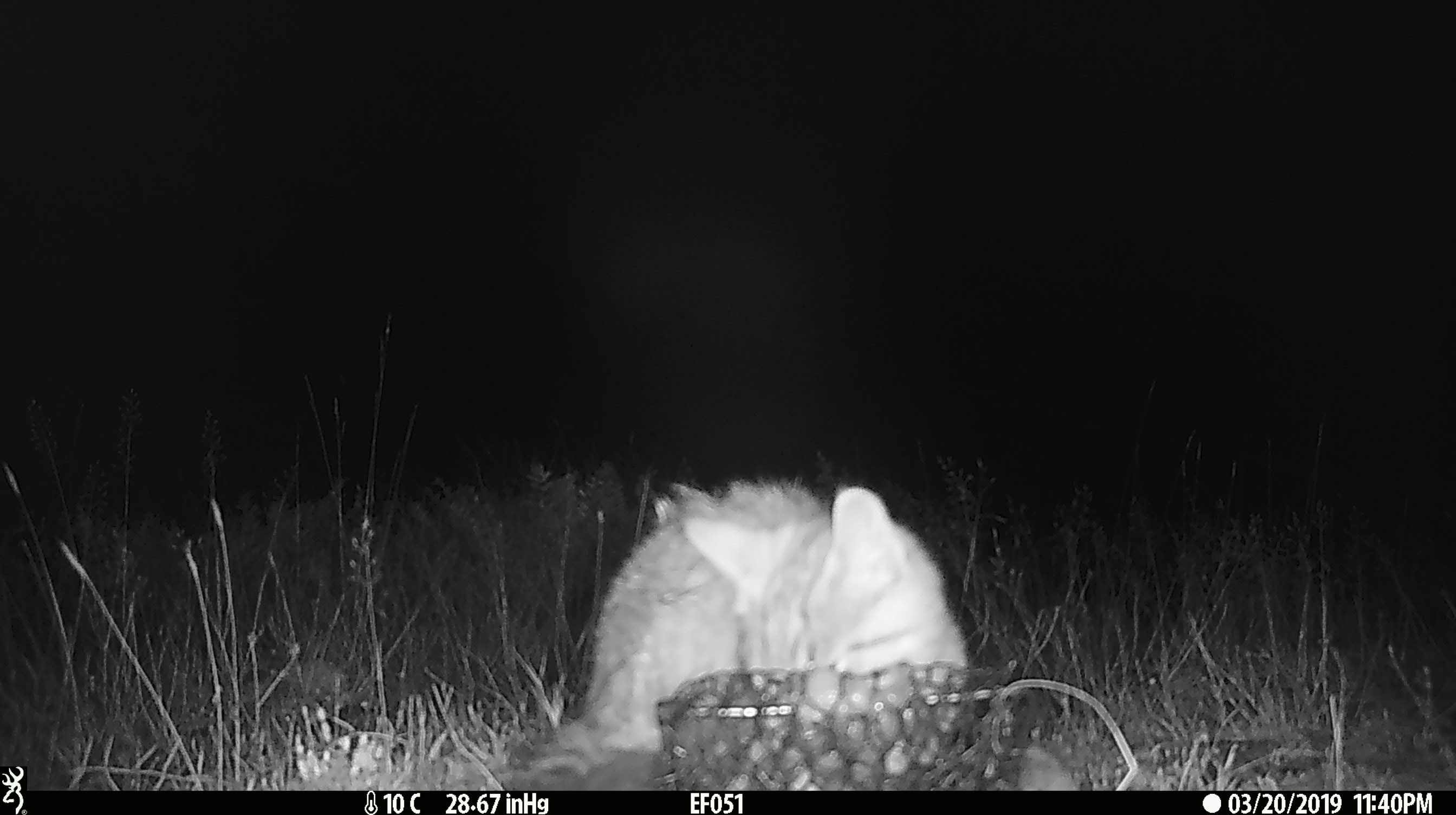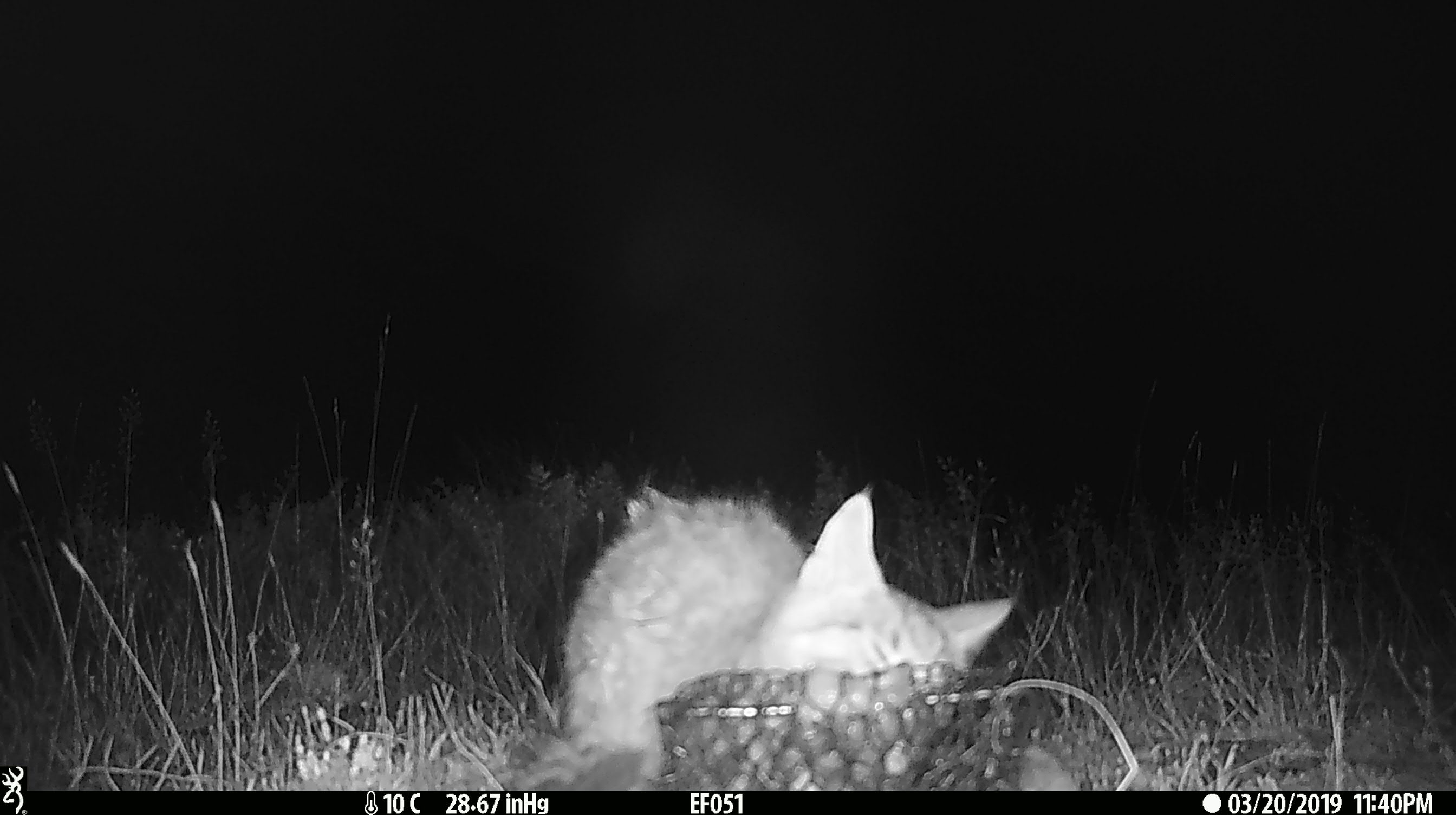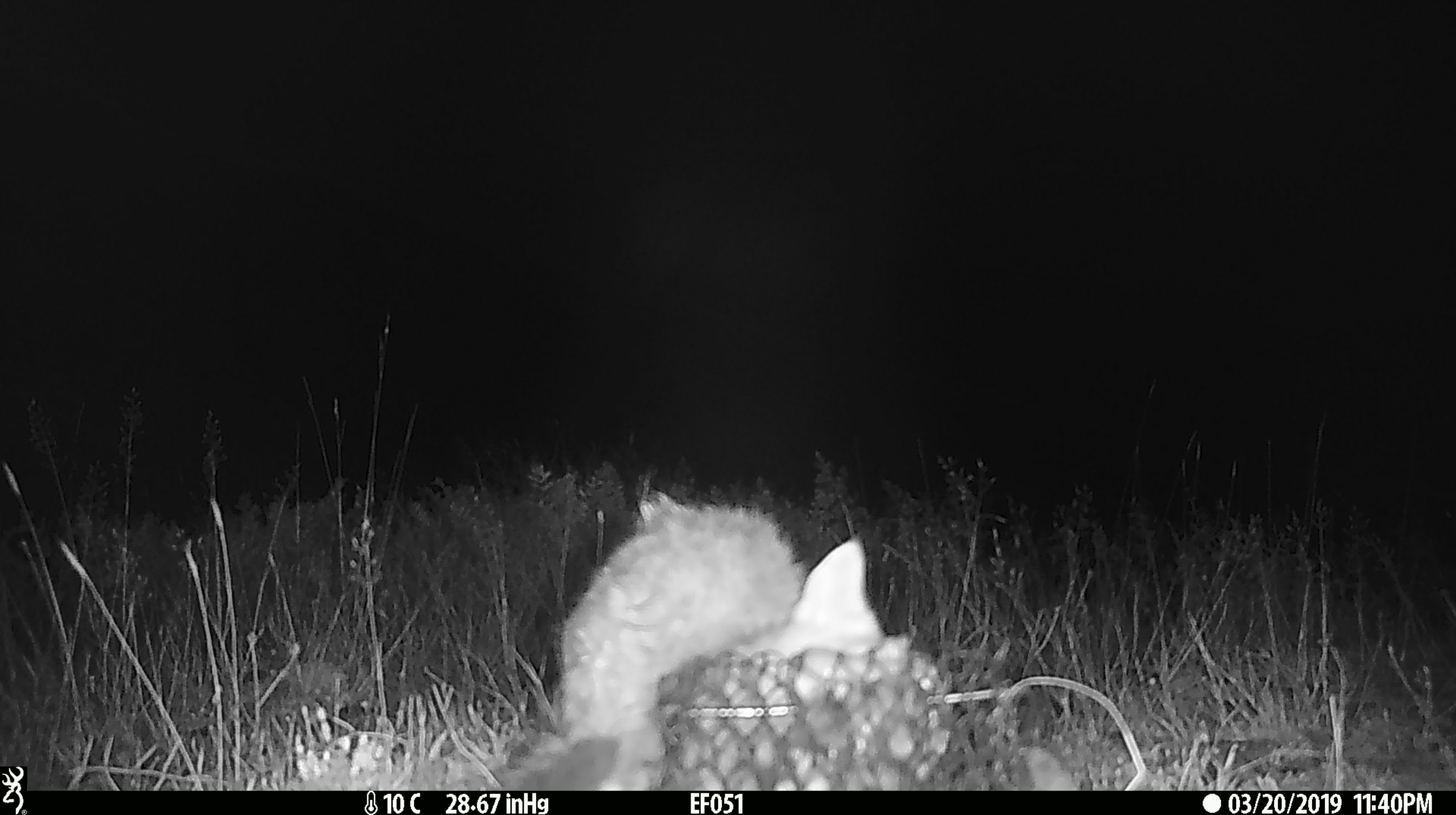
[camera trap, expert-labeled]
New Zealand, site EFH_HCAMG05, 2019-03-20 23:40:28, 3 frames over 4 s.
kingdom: Animalia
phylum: Chordata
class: Mammalia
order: Carnivora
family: Felidae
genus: Felis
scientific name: Felis catus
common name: domestic cat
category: cat